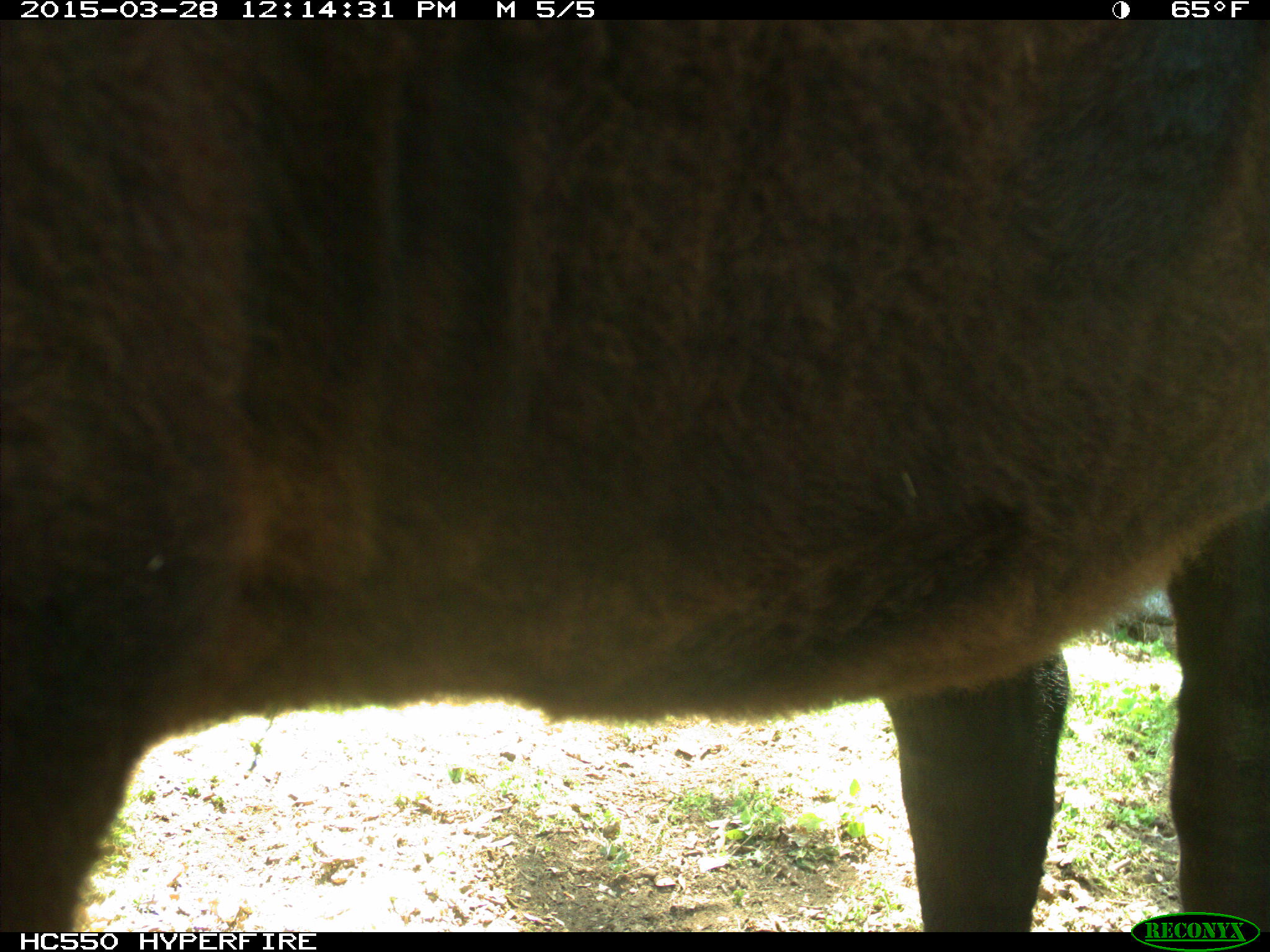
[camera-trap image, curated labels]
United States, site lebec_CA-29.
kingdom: Animalia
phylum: Chordata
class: Mammalia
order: Artiodactyla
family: Bovidae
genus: Bos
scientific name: Bos taurus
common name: domestic cow